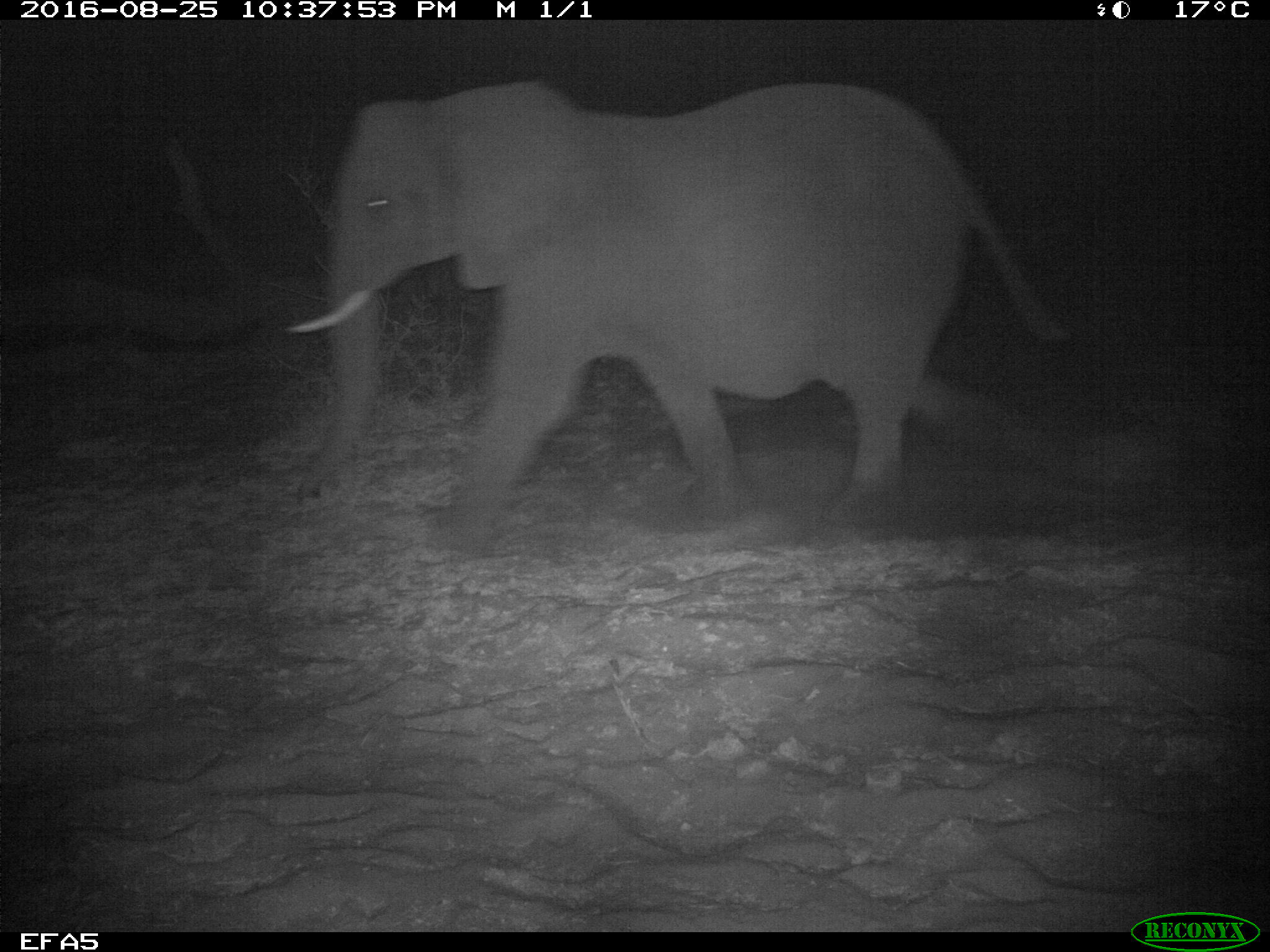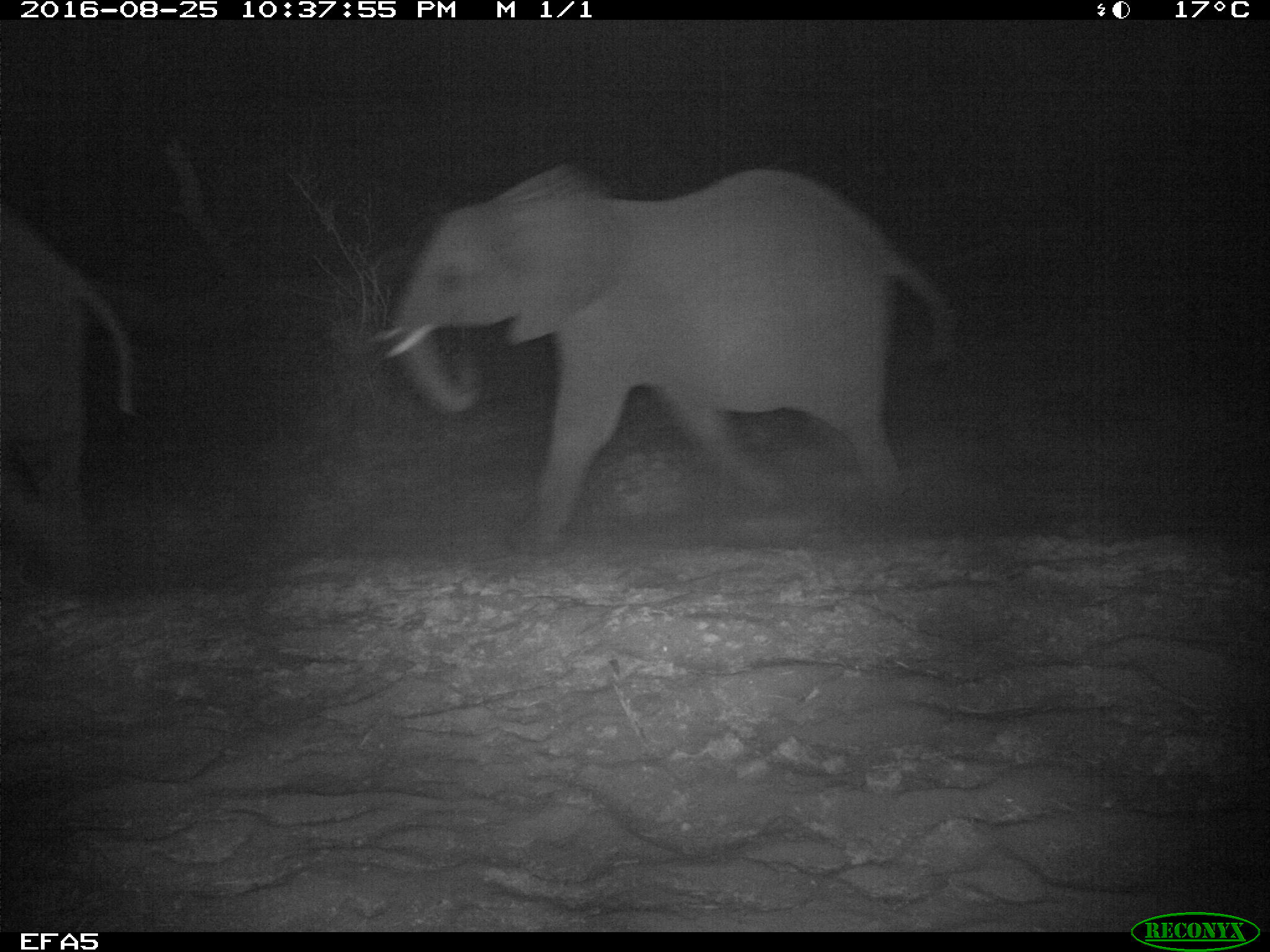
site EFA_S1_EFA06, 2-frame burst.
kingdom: Animalia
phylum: Chordata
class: Mammalia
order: Proboscidea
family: Elephantidae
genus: Loxodonta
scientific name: Loxodonta africana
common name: african bush elephant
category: elephant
Elephant (african bush elephant) (Loxodonta africana), count 2. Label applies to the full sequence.